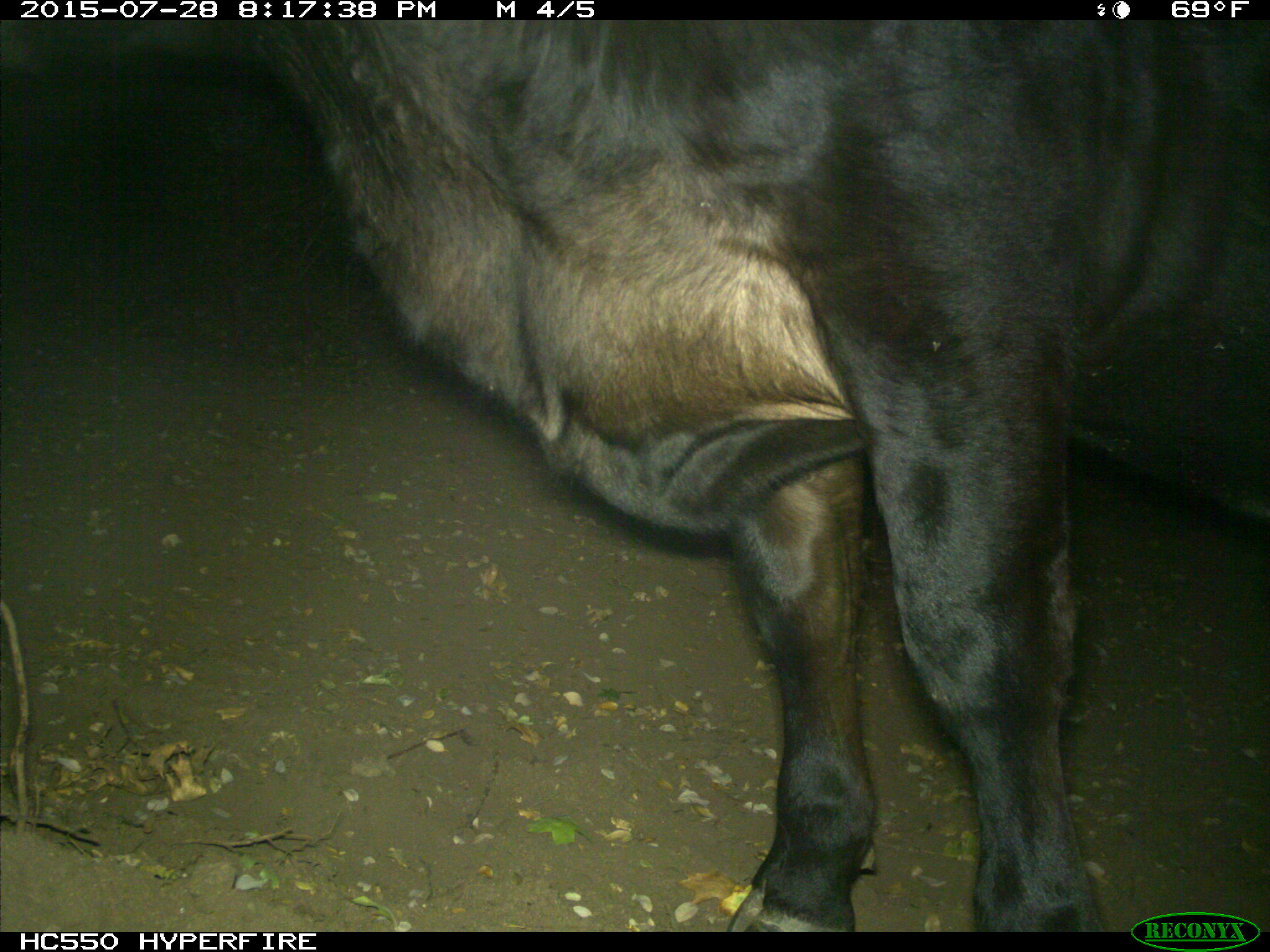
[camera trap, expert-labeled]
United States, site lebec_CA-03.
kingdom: Animalia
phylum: Chordata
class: Mammalia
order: Artiodactyla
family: Bovidae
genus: Bos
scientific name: Bos taurus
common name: domestic cow